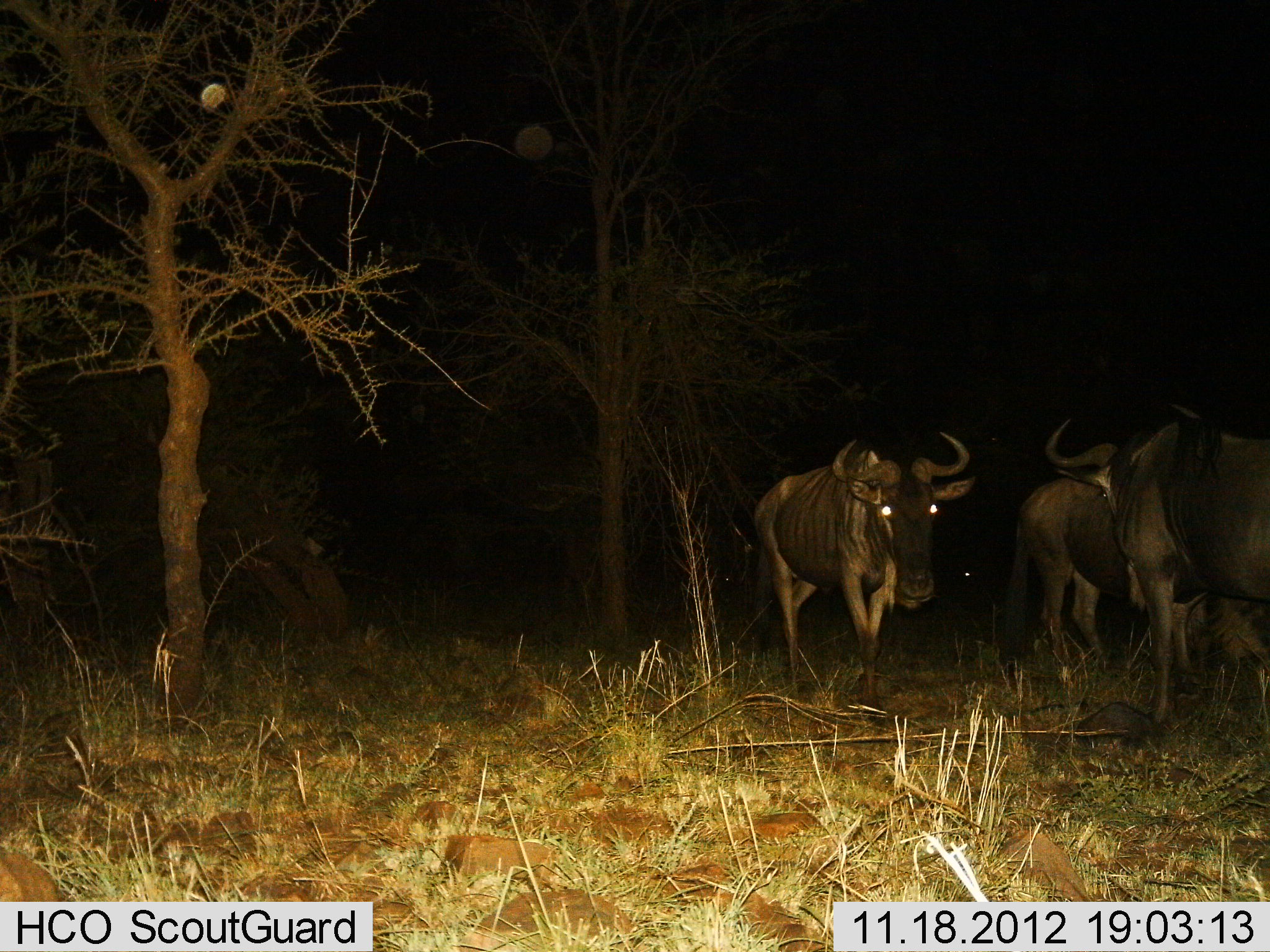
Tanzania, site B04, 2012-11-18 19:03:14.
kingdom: Animalia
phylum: Chordata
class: Mammalia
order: Artiodactyla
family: Bovidae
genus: Connochaetes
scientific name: Connochaetes taurinus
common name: blue wildebeest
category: wildebeest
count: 4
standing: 90%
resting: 60%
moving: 0%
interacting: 0%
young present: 0%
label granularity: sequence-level